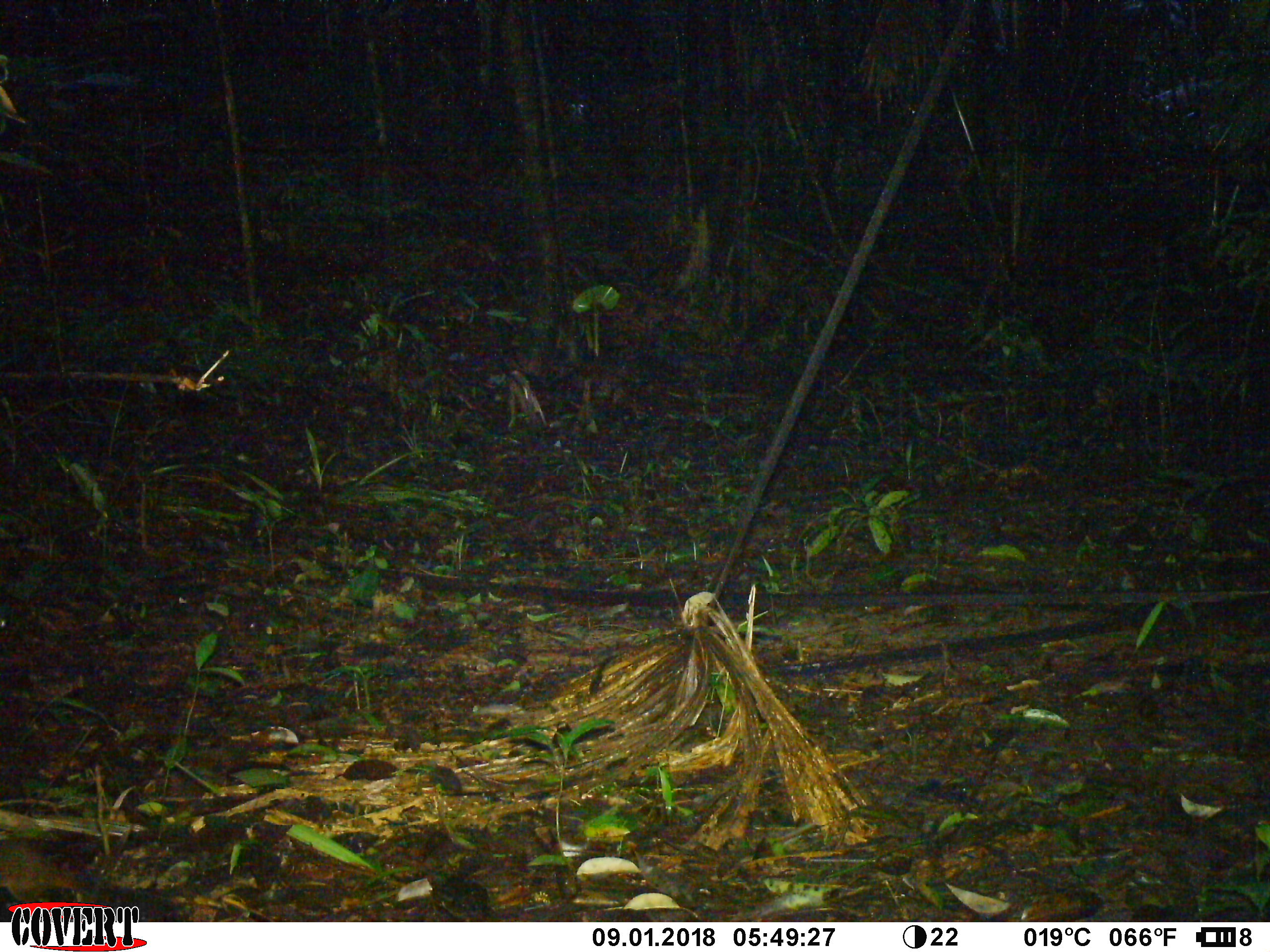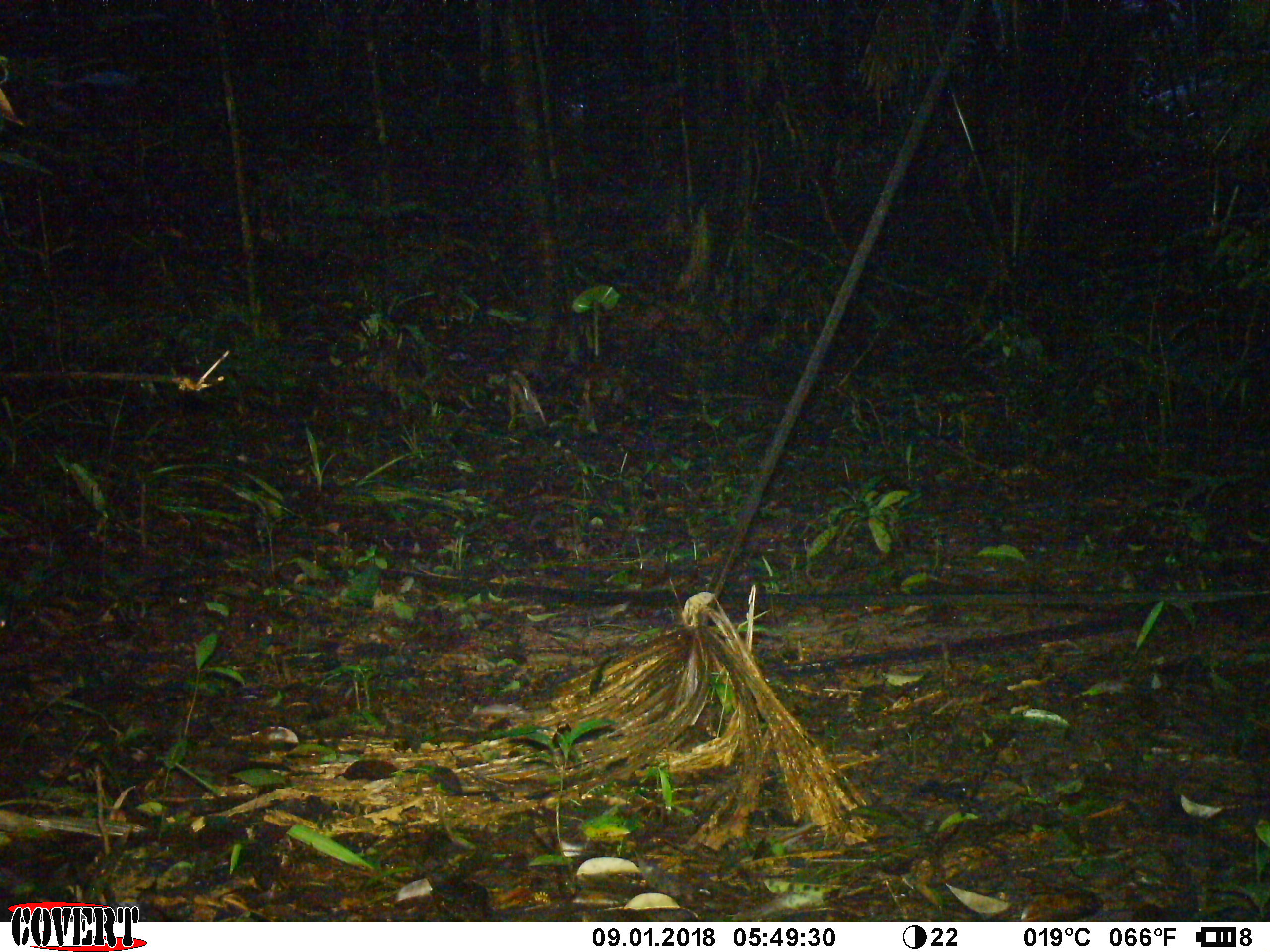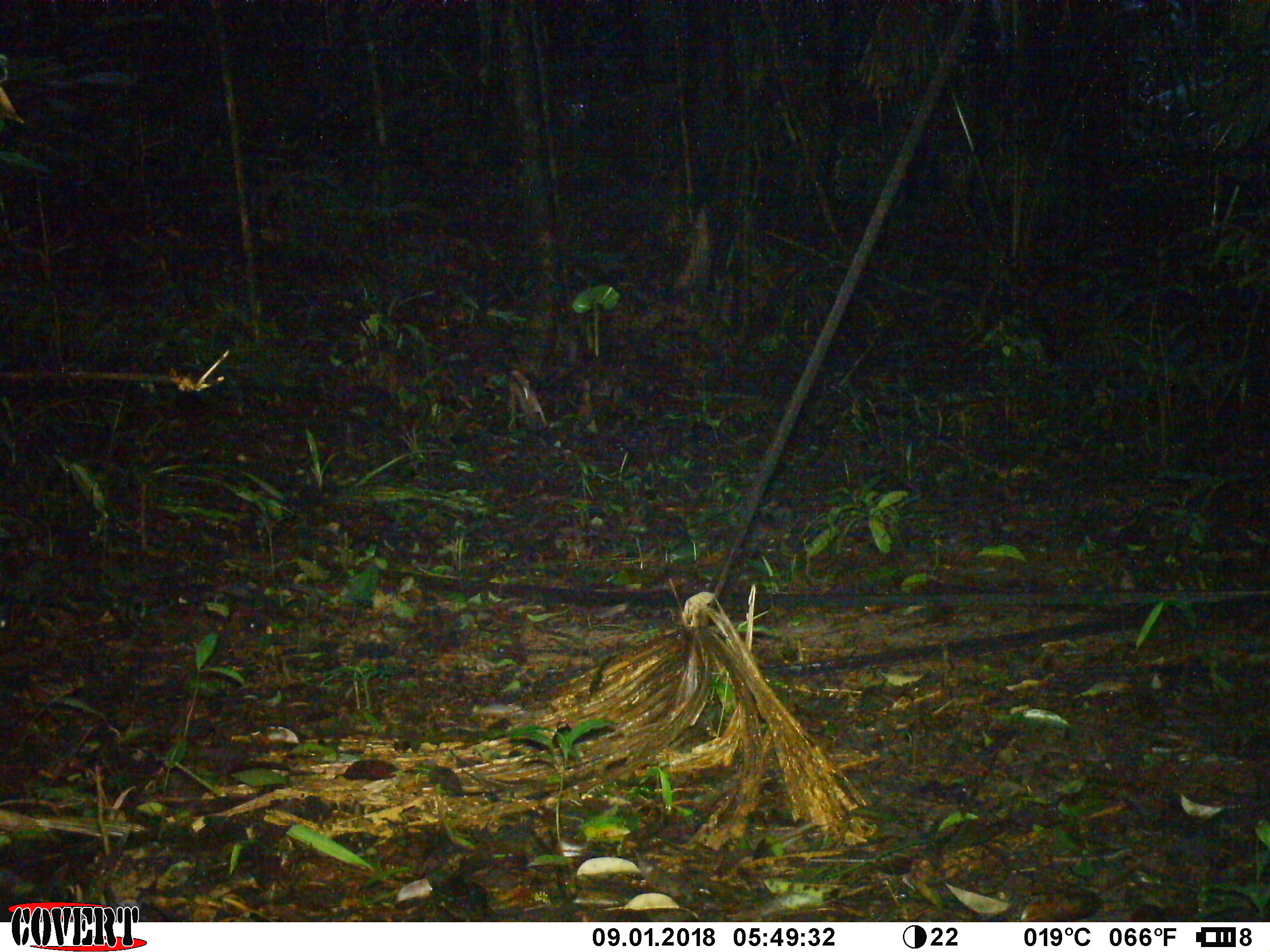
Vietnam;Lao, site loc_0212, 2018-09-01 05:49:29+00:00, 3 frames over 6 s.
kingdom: Animalia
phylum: Chordata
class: Mammalia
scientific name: Mammalia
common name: mammal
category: unidentified small mammal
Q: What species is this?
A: Unidentified small mammal (mammal) (Mammalia).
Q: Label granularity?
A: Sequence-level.